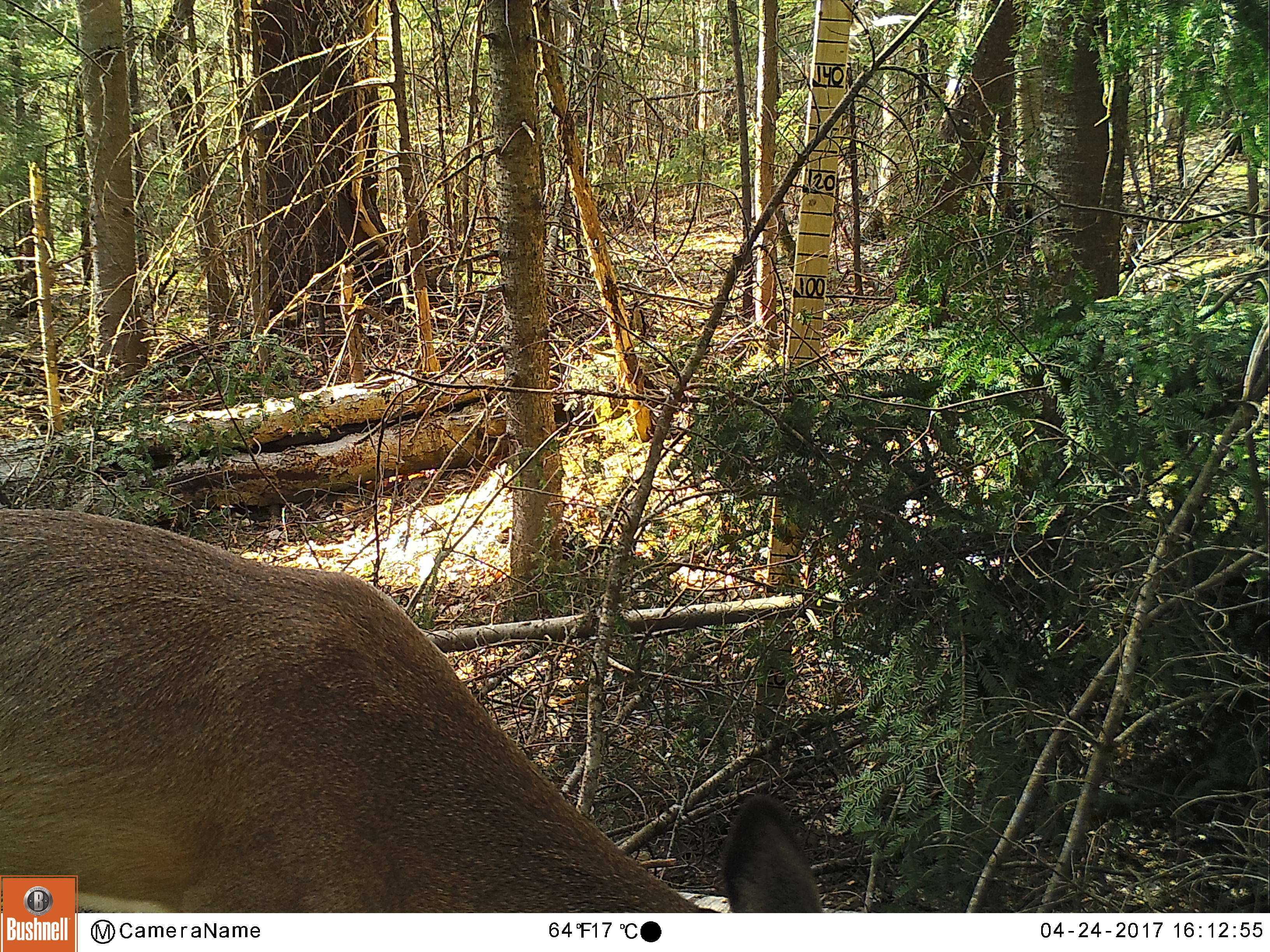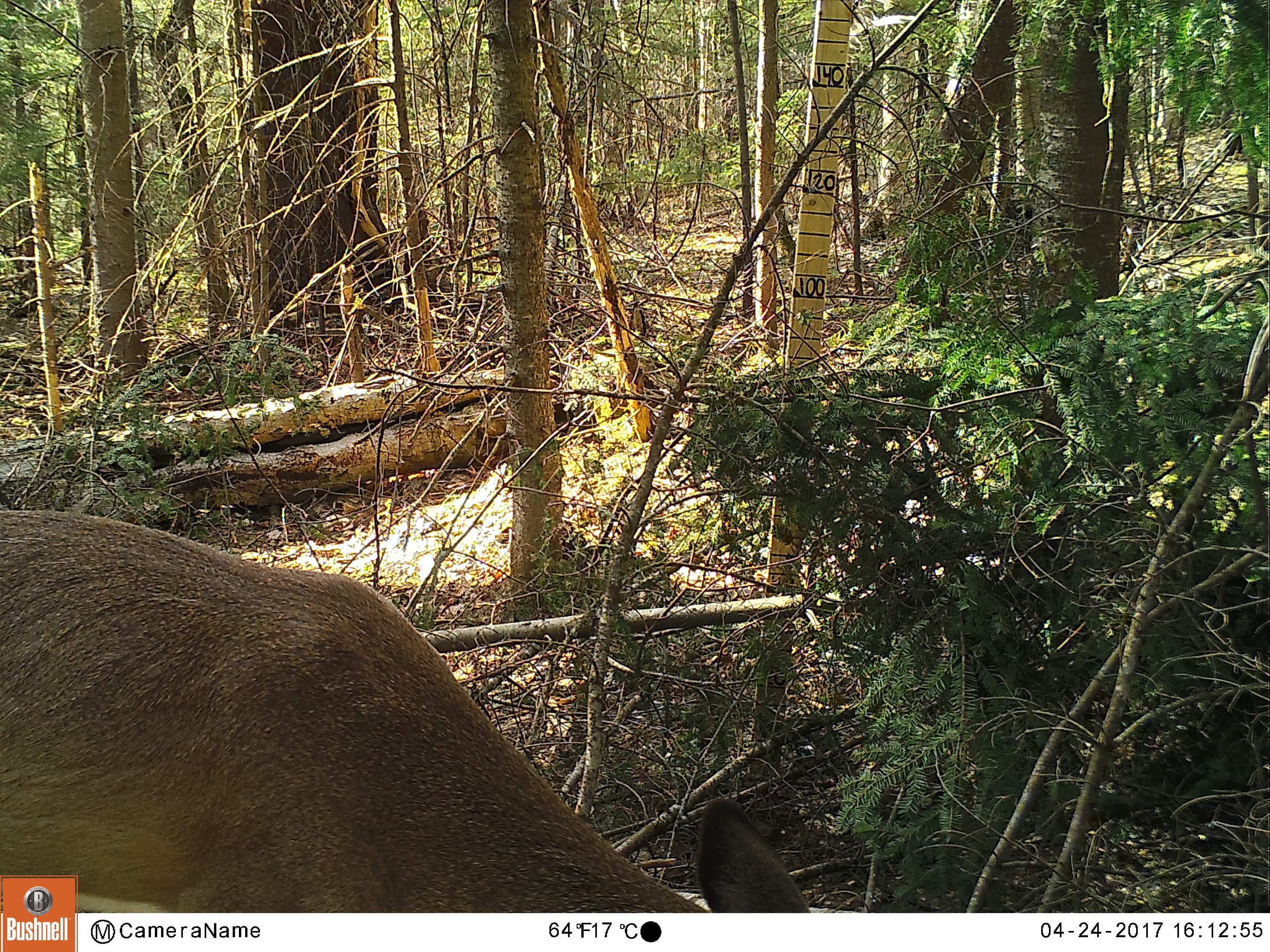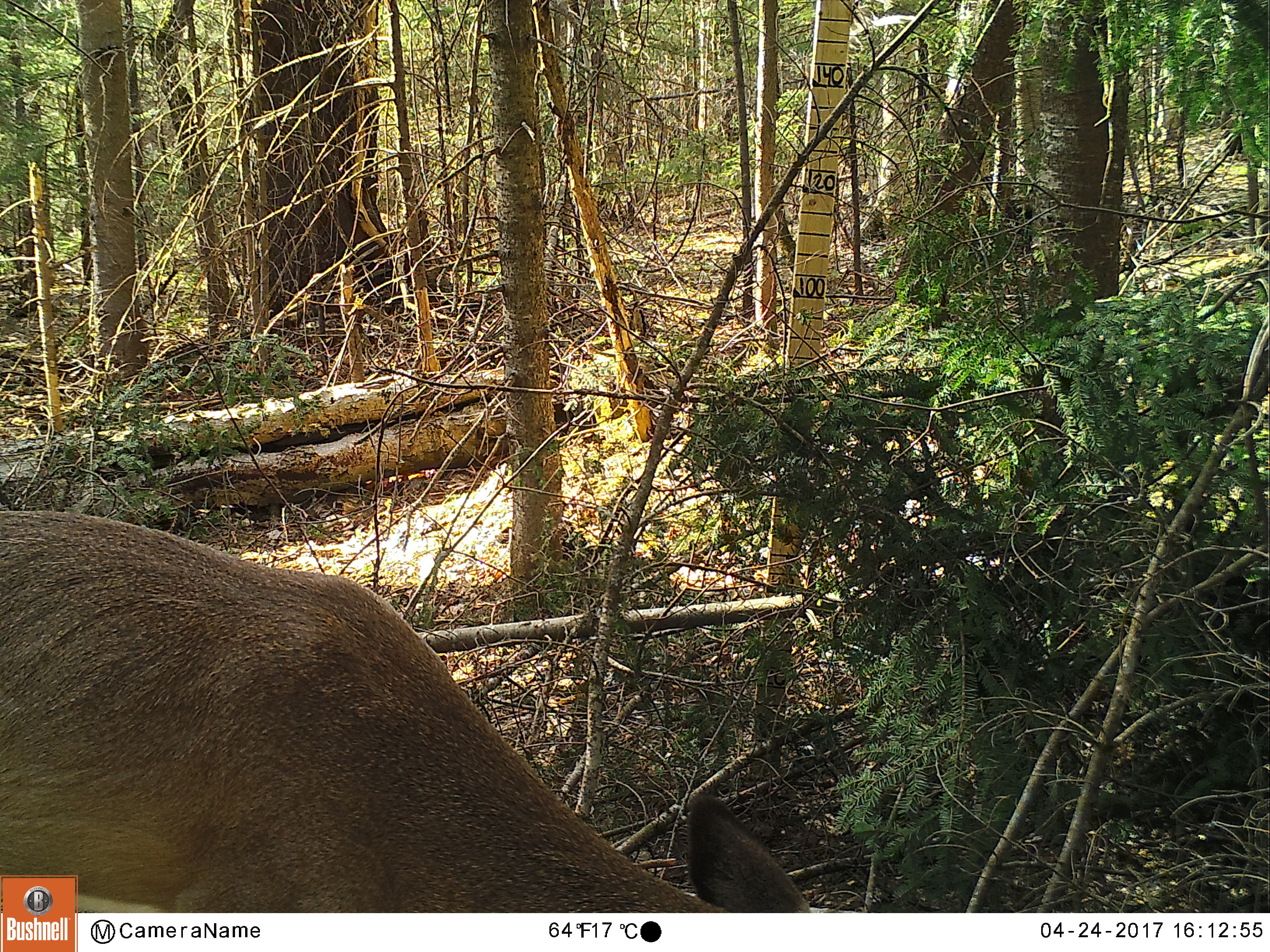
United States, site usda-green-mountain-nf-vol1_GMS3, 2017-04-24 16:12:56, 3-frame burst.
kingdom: Animalia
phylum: Chordata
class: Mammalia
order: Artiodactyla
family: Cervidae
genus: Odocoileus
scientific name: Odocoileus virginianus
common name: white-tailed deer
White-tailed deer (Odocoileus virginianus).